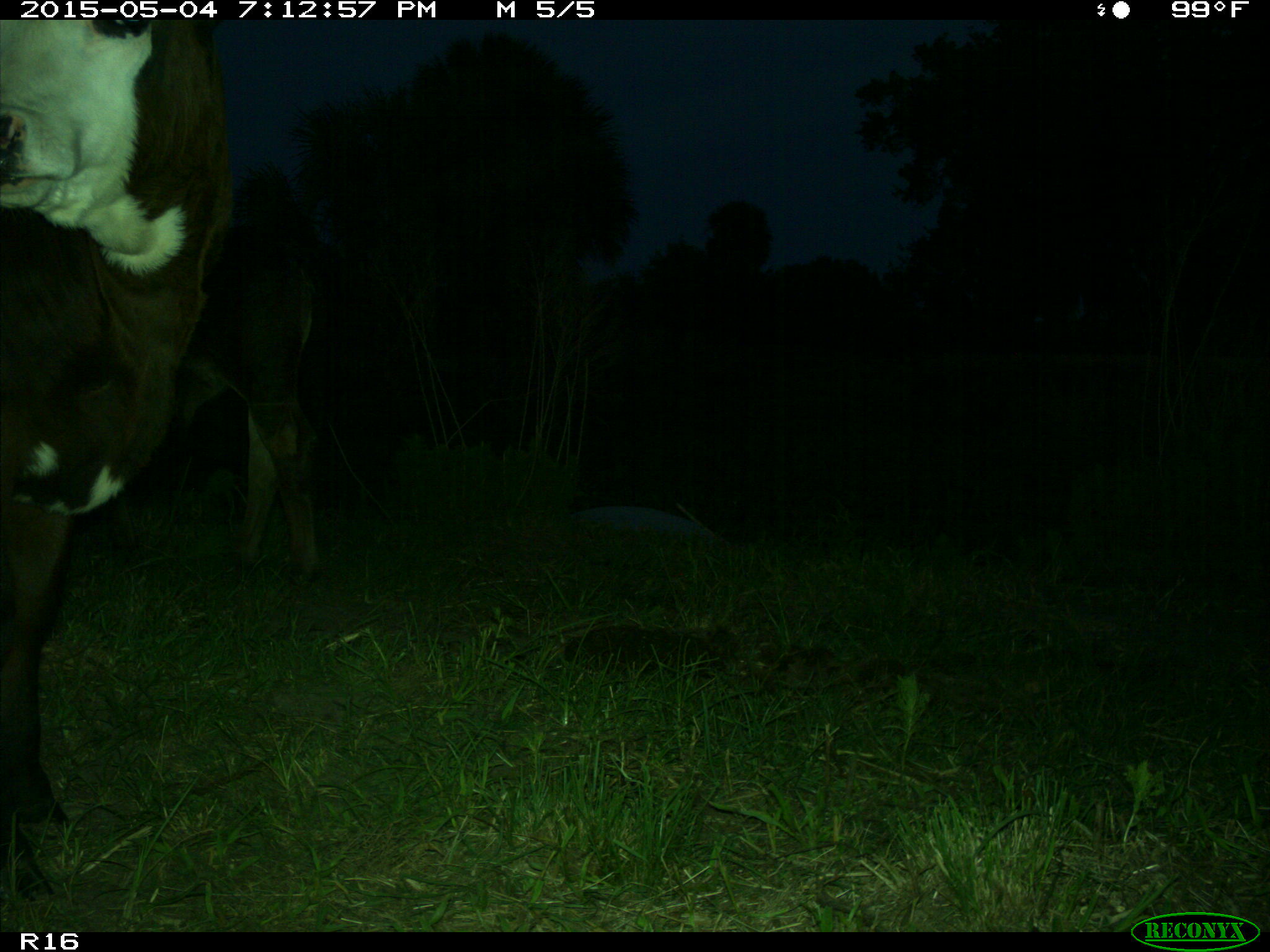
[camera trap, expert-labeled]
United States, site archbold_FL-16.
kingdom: Animalia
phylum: Chordata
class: Mammalia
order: Artiodactyla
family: Bovidae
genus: Bos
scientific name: Bos taurus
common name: domestic cow